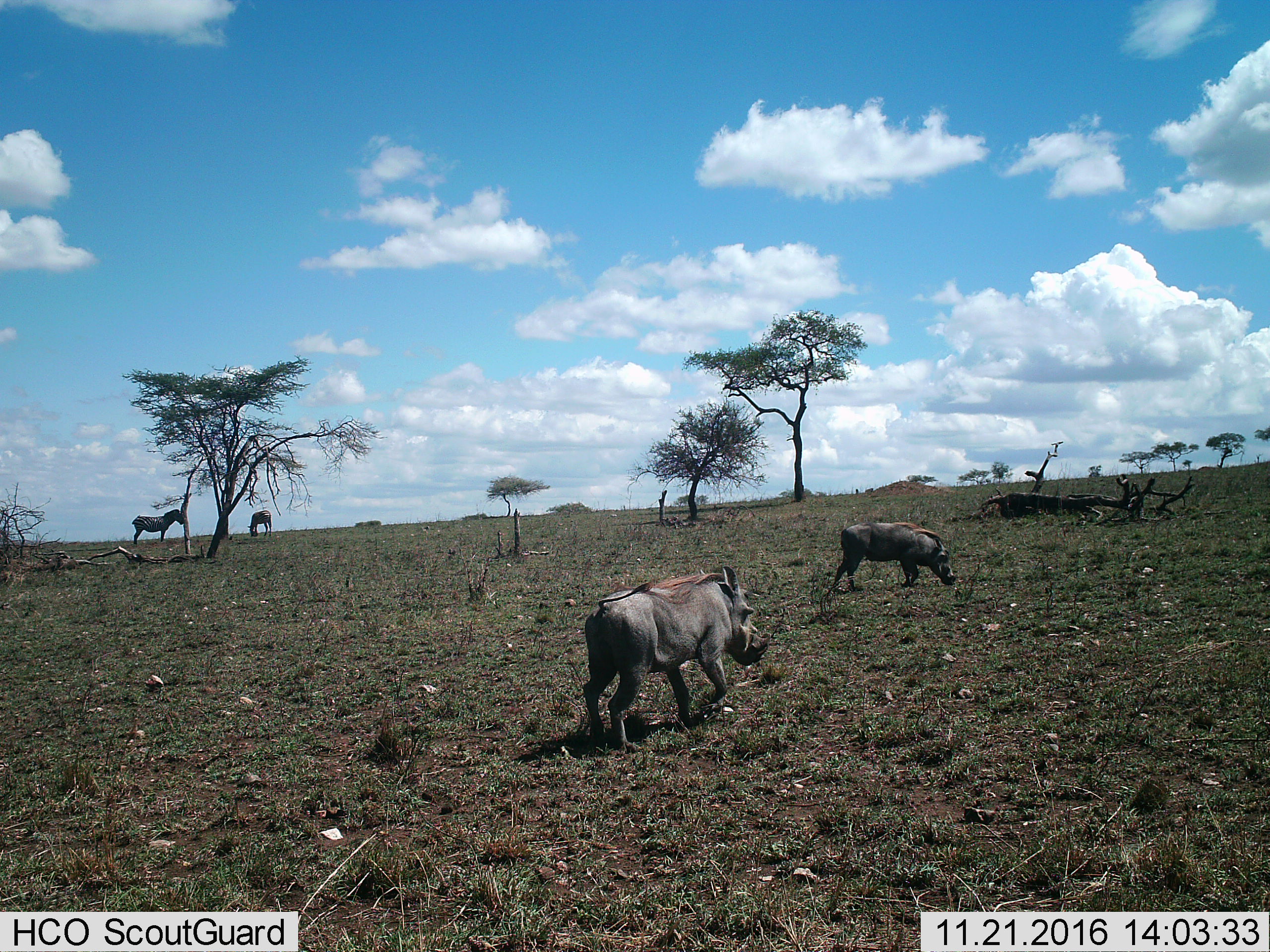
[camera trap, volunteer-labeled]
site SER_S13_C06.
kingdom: Animalia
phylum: Chordata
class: Mammalia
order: Artiodactyla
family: Suidae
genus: Phacochoerus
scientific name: Phacochoerus africanus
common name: warthog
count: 2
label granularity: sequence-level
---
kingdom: Animalia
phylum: Chordata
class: Mammalia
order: Perissodactyla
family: Equidae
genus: Equus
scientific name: Equus quagga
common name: plains zebra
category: zebraplains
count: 2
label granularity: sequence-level